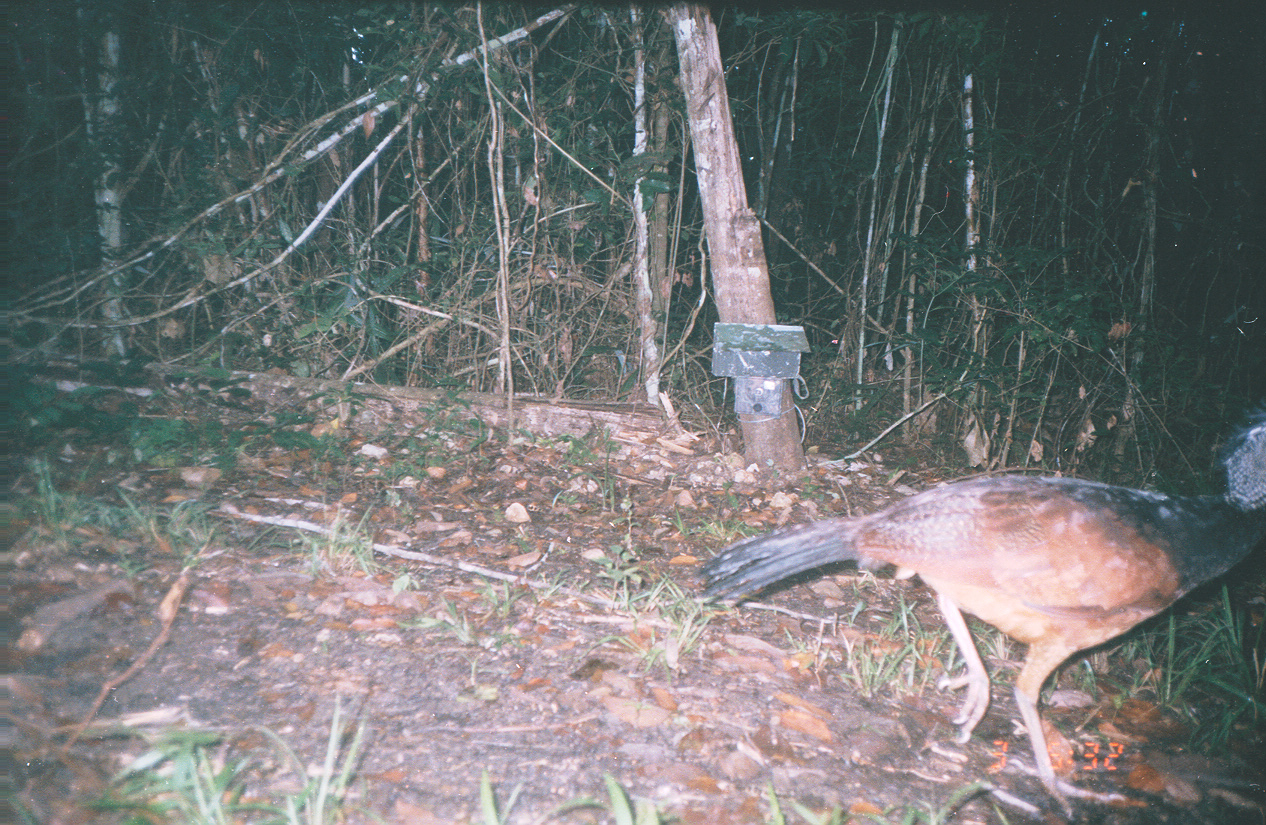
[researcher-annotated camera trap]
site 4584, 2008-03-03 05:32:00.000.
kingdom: Animalia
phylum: Chordata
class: Aves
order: Galliformes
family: Cracidae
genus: Crax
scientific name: Crax rubra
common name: great curassow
Crax rubra (great curassow).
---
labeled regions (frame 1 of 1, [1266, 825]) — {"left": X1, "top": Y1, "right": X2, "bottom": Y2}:
crax rubra: {"left": 695, "top": 394, "right": 1266, "bottom": 816}